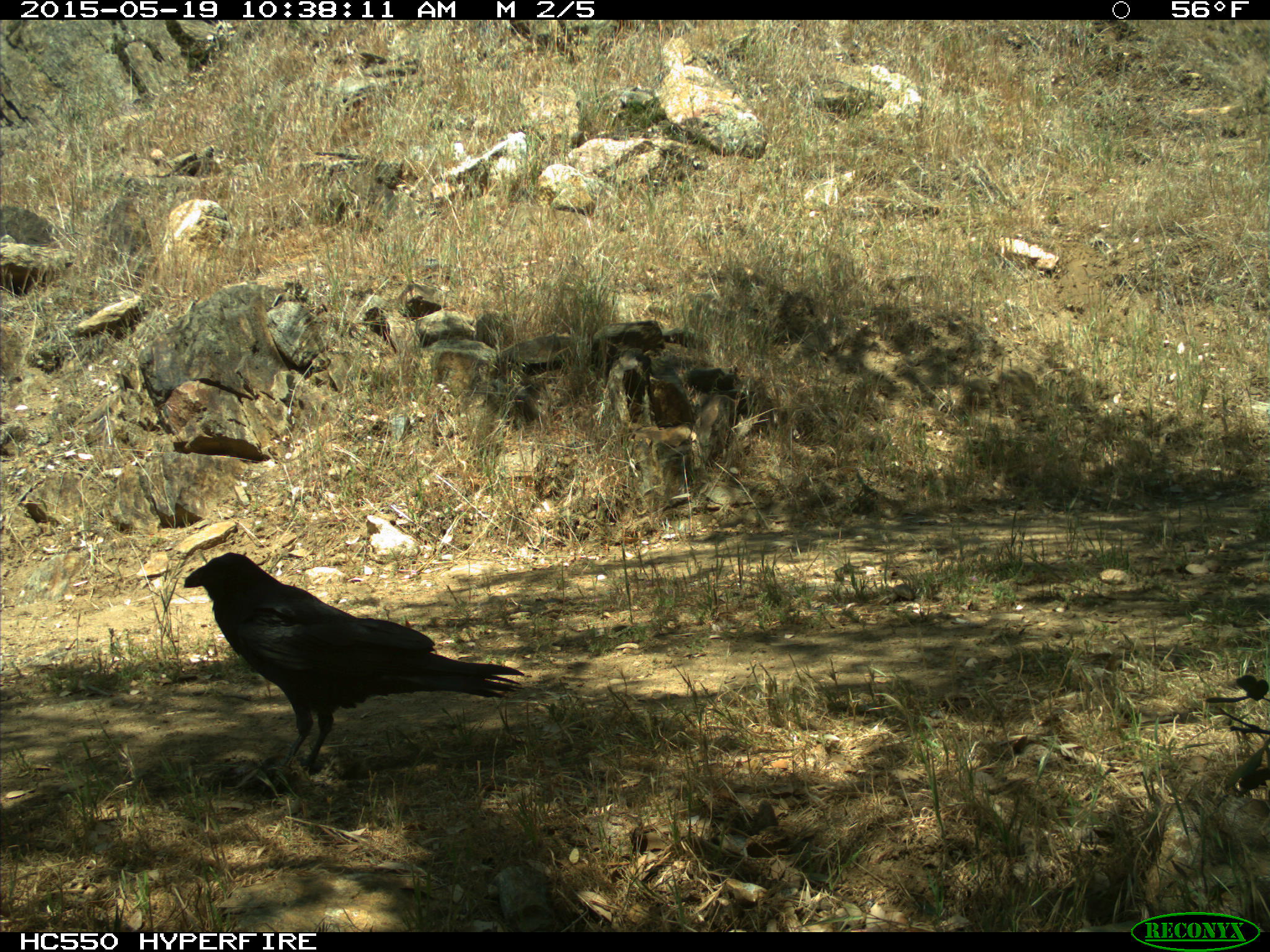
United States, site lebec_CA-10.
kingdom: Animalia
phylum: Chordata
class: Aves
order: Passeriformes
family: Corvidae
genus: Corvus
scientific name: Corvus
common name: crows and ravens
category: unidentified corvus